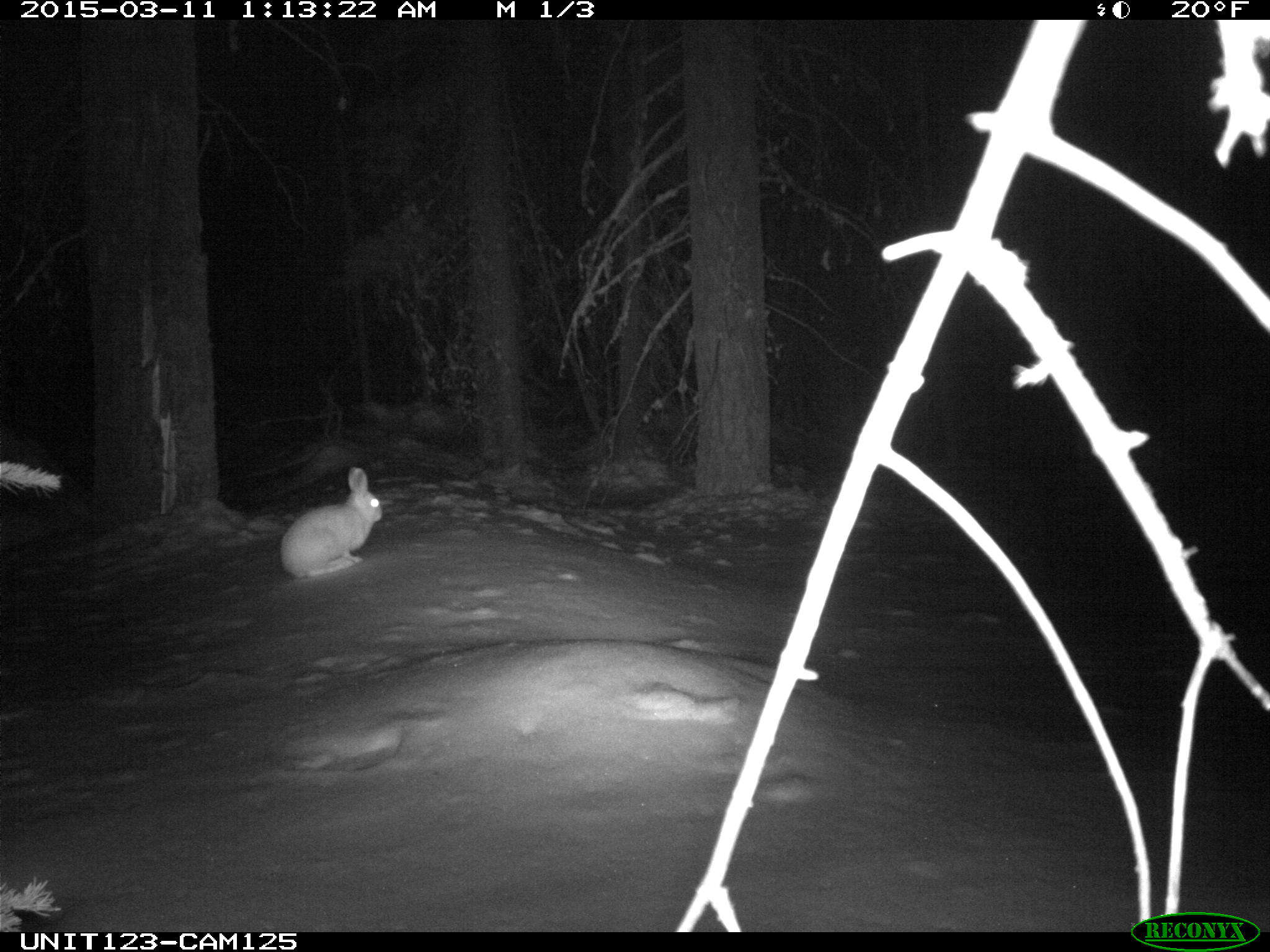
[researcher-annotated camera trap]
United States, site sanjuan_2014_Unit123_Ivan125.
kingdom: Animalia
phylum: Chordata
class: Mammalia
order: Lagomorpha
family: Leporidae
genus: Lepus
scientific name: Lepus americanus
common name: snowshoe hare